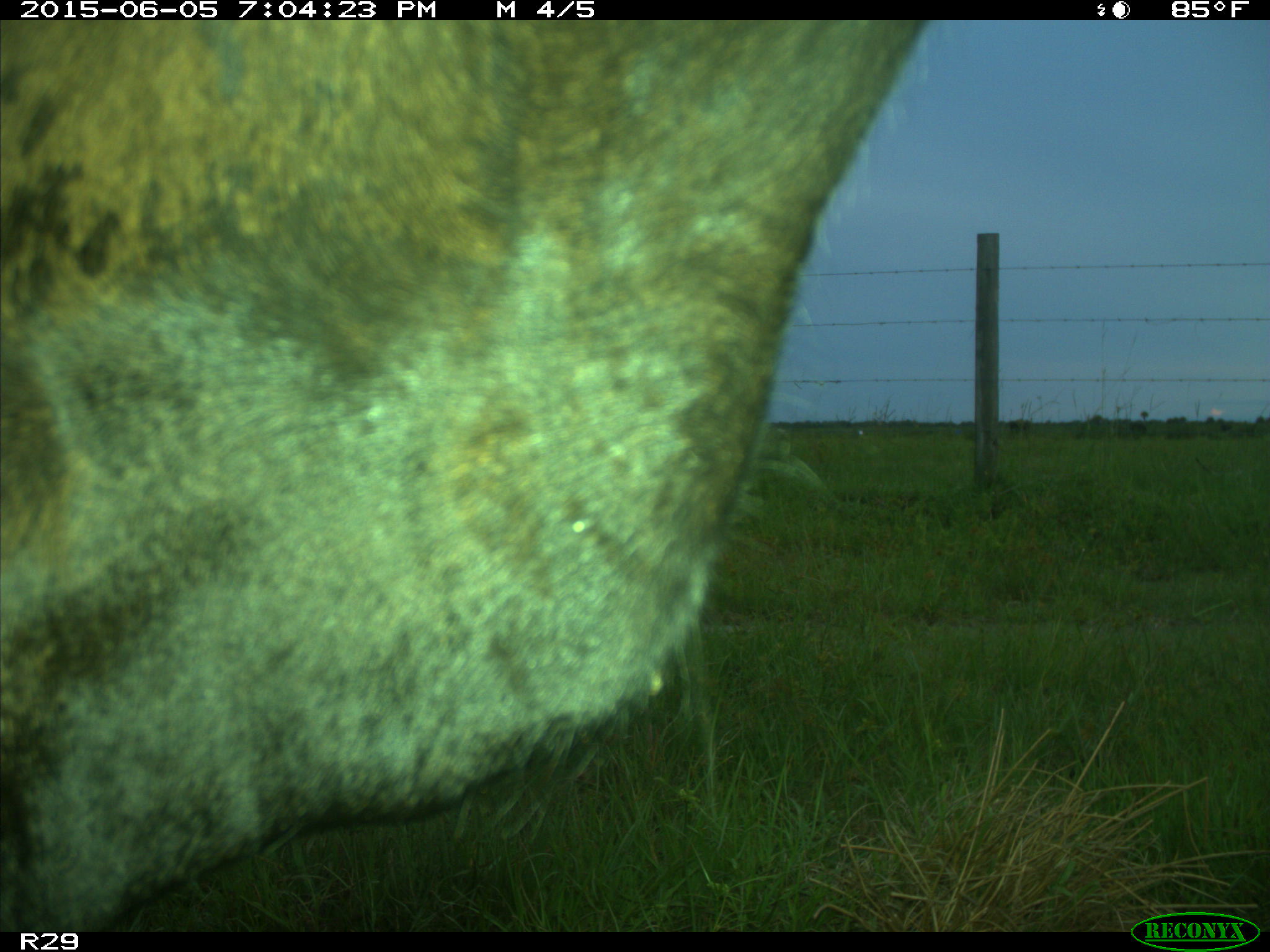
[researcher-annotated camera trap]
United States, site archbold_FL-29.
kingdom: Animalia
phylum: Chordata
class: Mammalia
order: Artiodactyla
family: Bovidae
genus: Bos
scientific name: Bos taurus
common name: domestic cow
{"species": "Bos taurus (domestic cow)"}